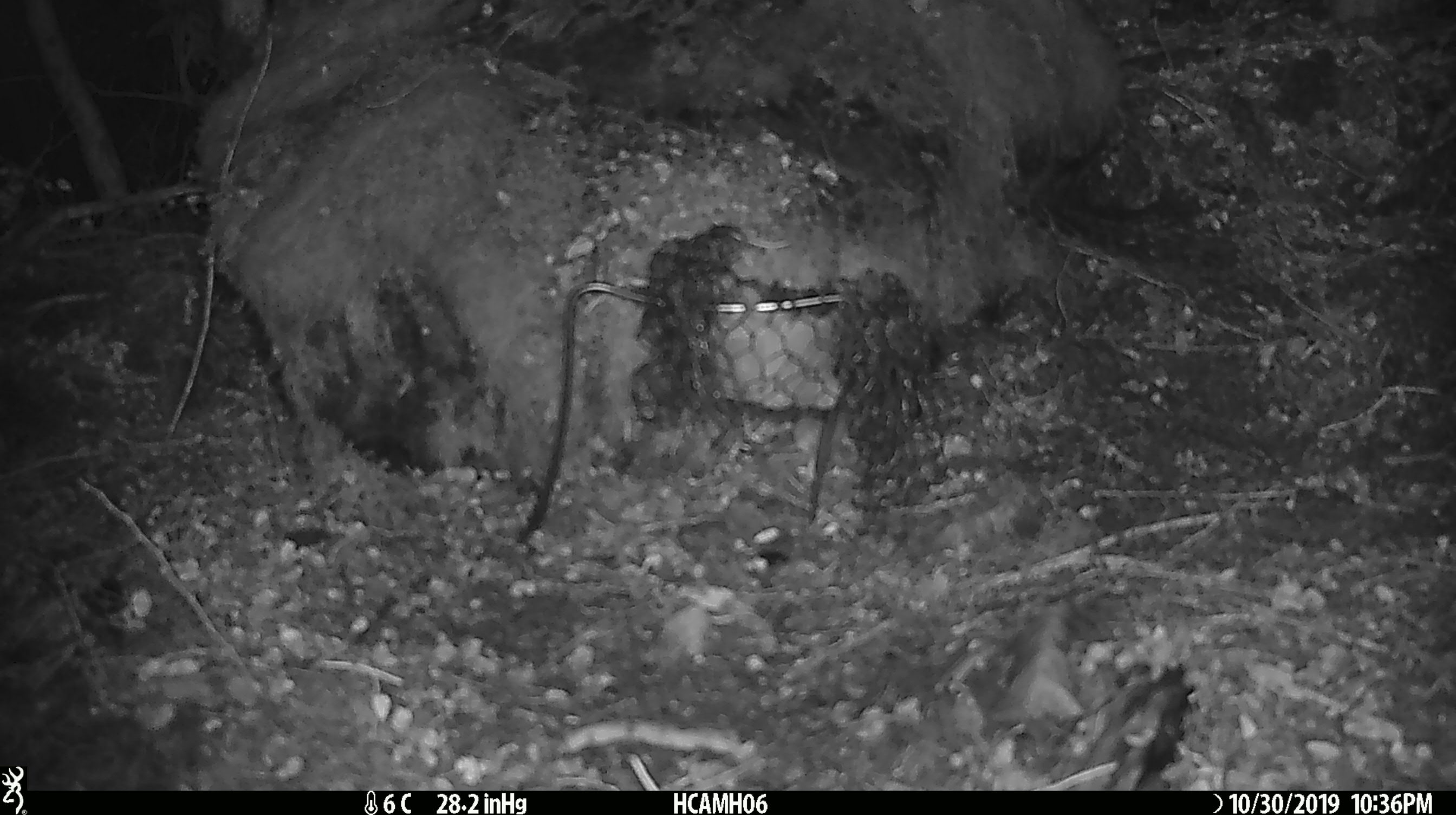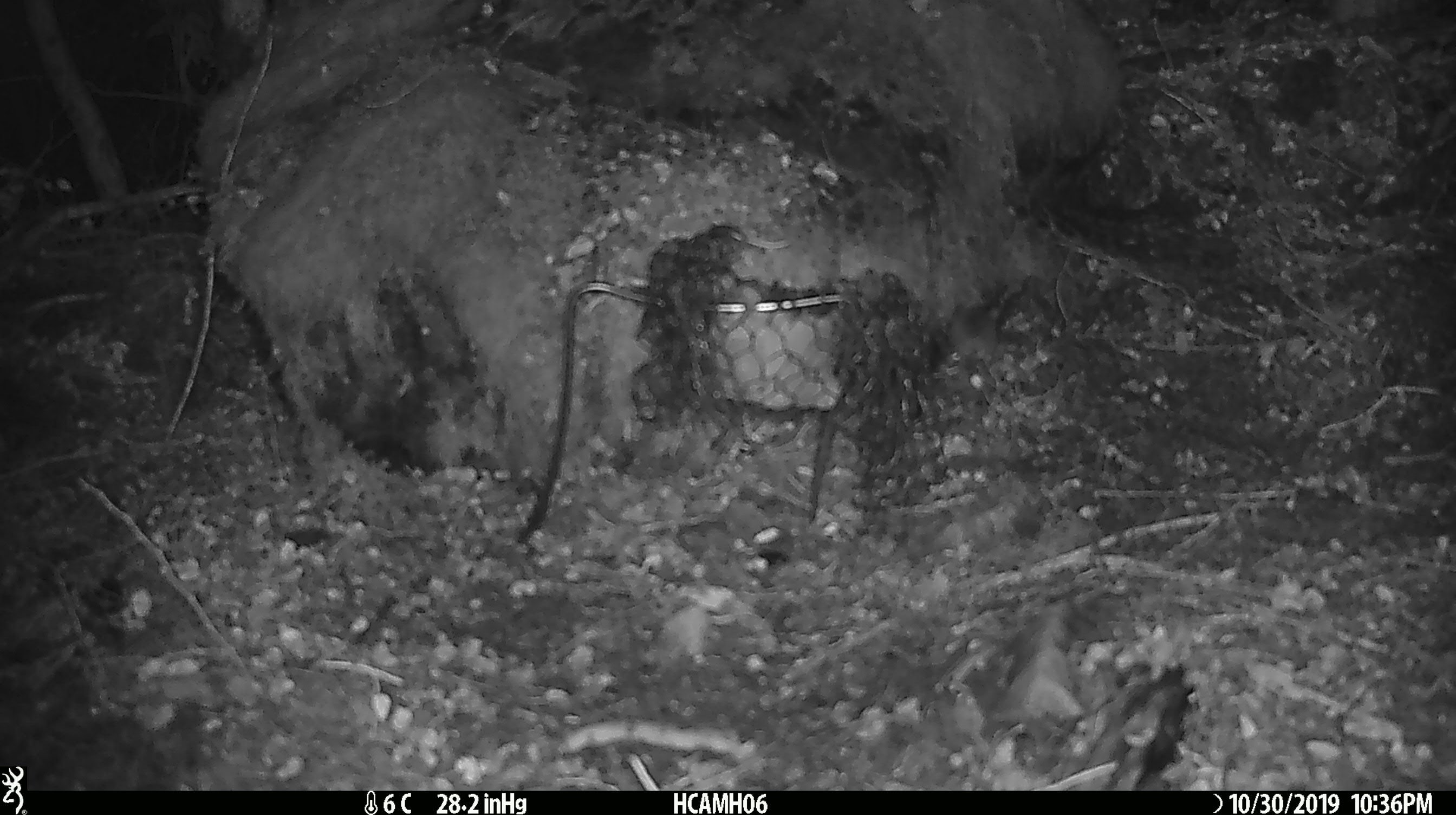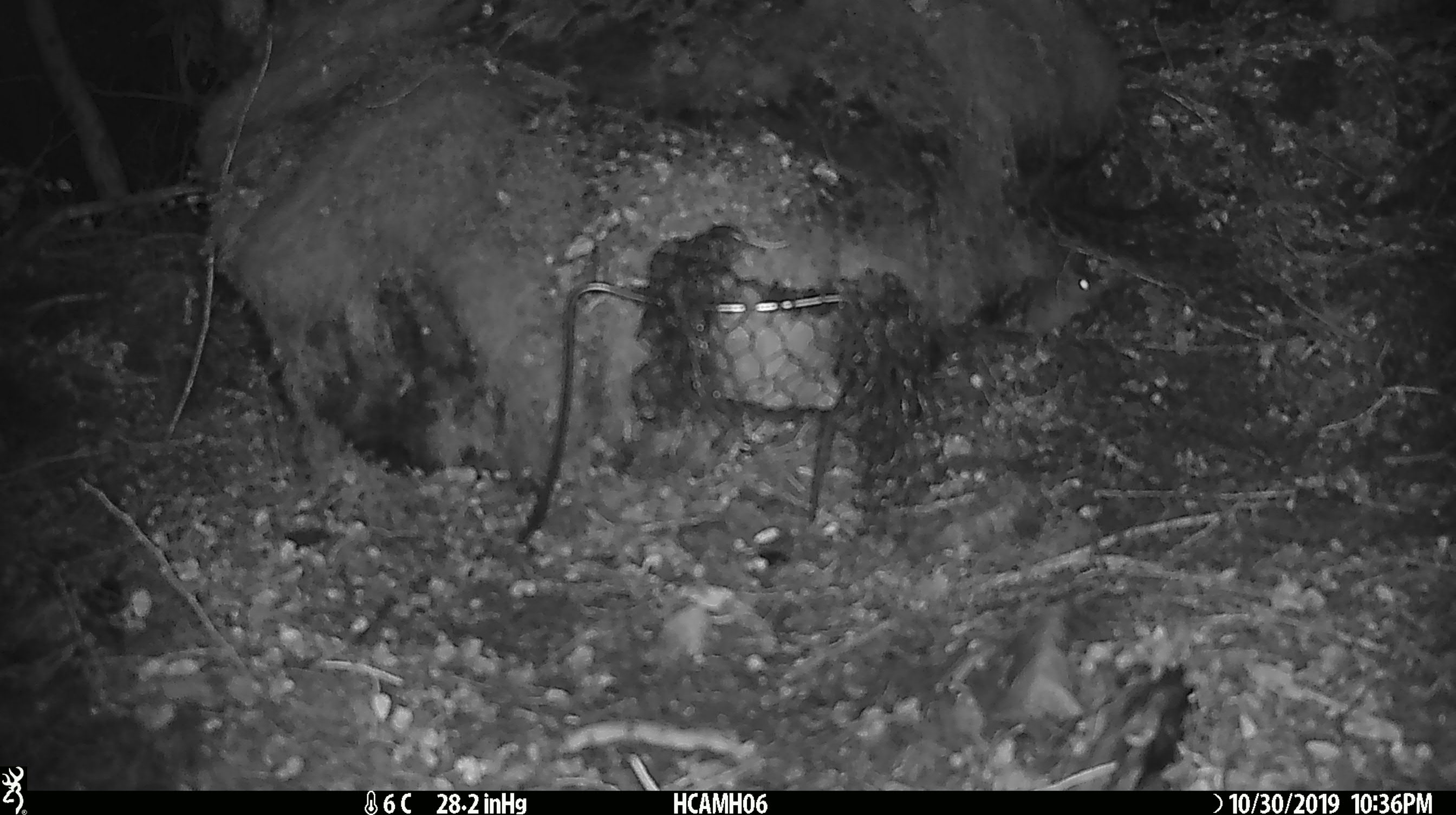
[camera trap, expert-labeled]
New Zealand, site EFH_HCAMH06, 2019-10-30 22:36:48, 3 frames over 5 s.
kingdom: Animalia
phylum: Chordata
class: Mammalia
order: Rodentia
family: Muridae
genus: Mus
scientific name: Mus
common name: mouse